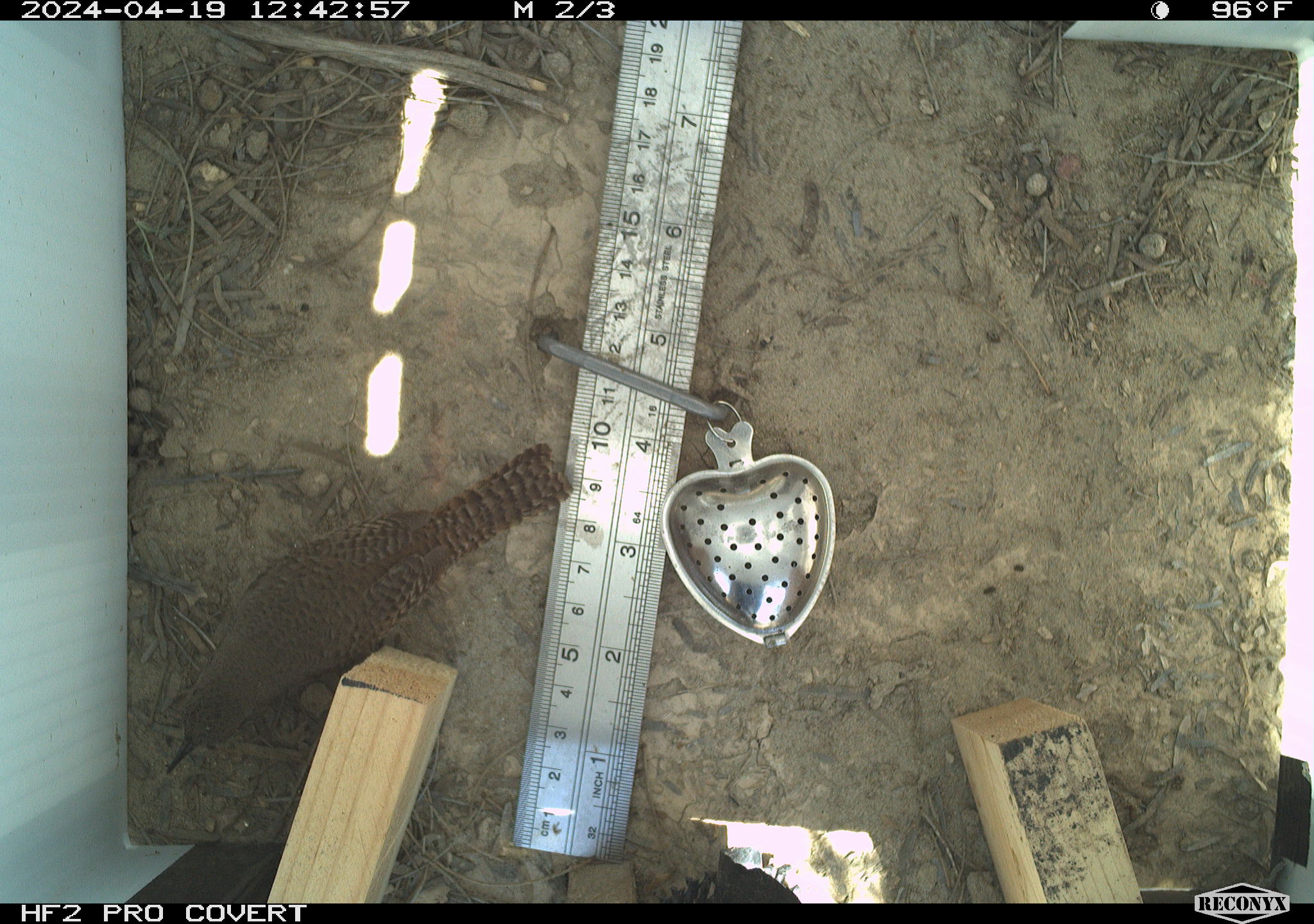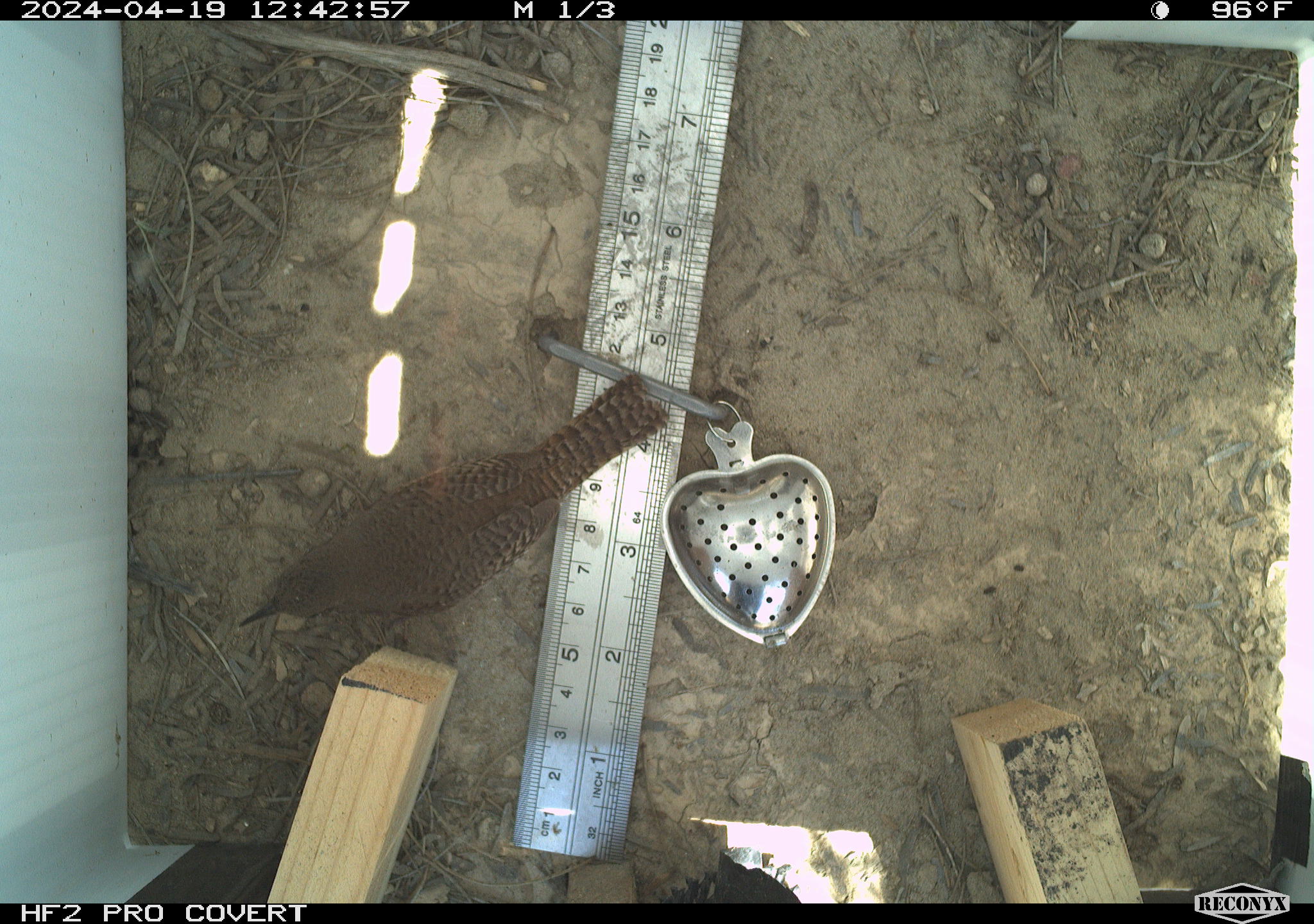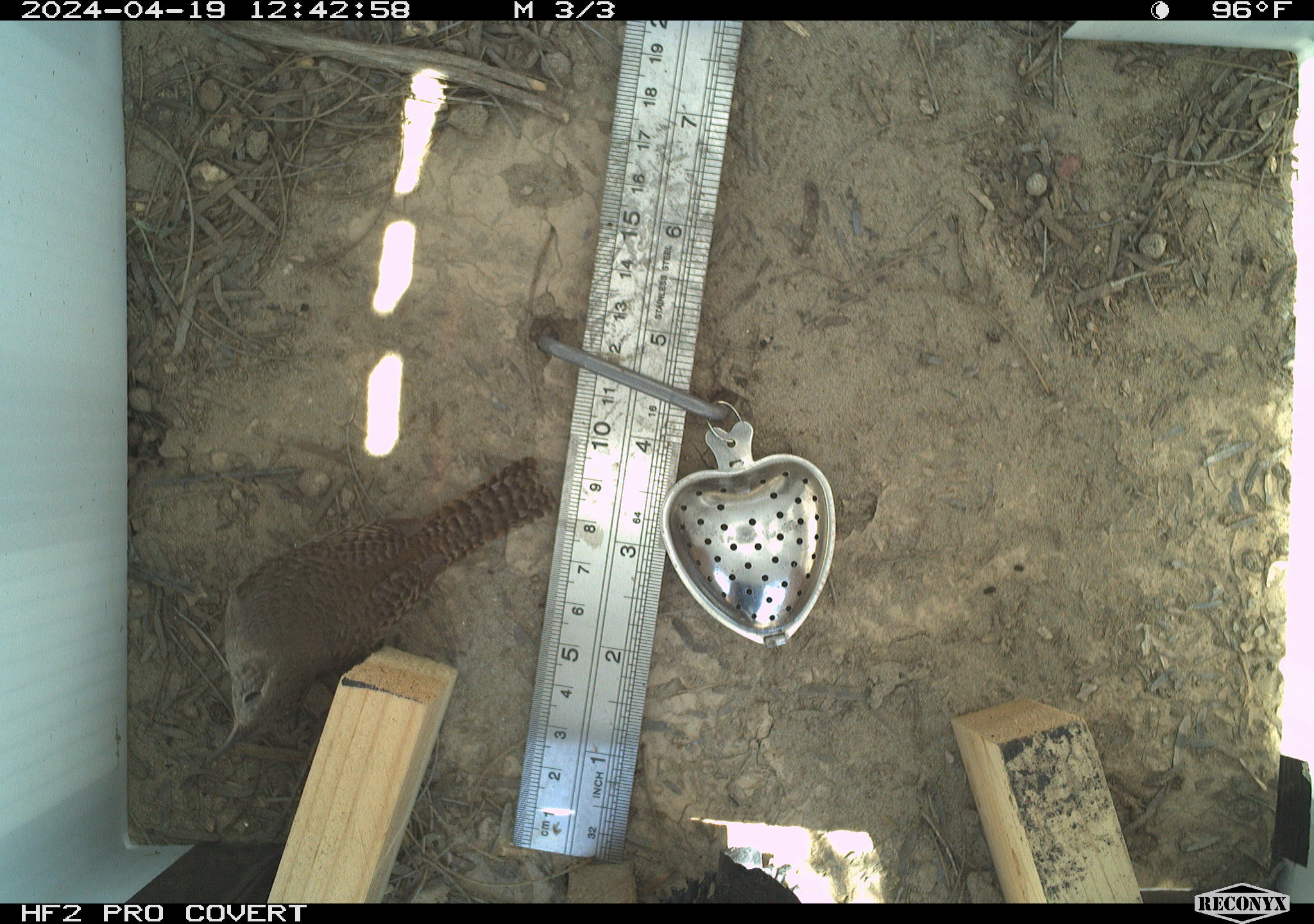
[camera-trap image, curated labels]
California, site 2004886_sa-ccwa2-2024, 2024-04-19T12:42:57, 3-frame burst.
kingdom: Animalia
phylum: Chordata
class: Aves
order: Passeriformes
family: Troglodytidae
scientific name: Troglodytidae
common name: wren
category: troglodytidae family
Troglodytidae family (wren) (Troglodytidae).